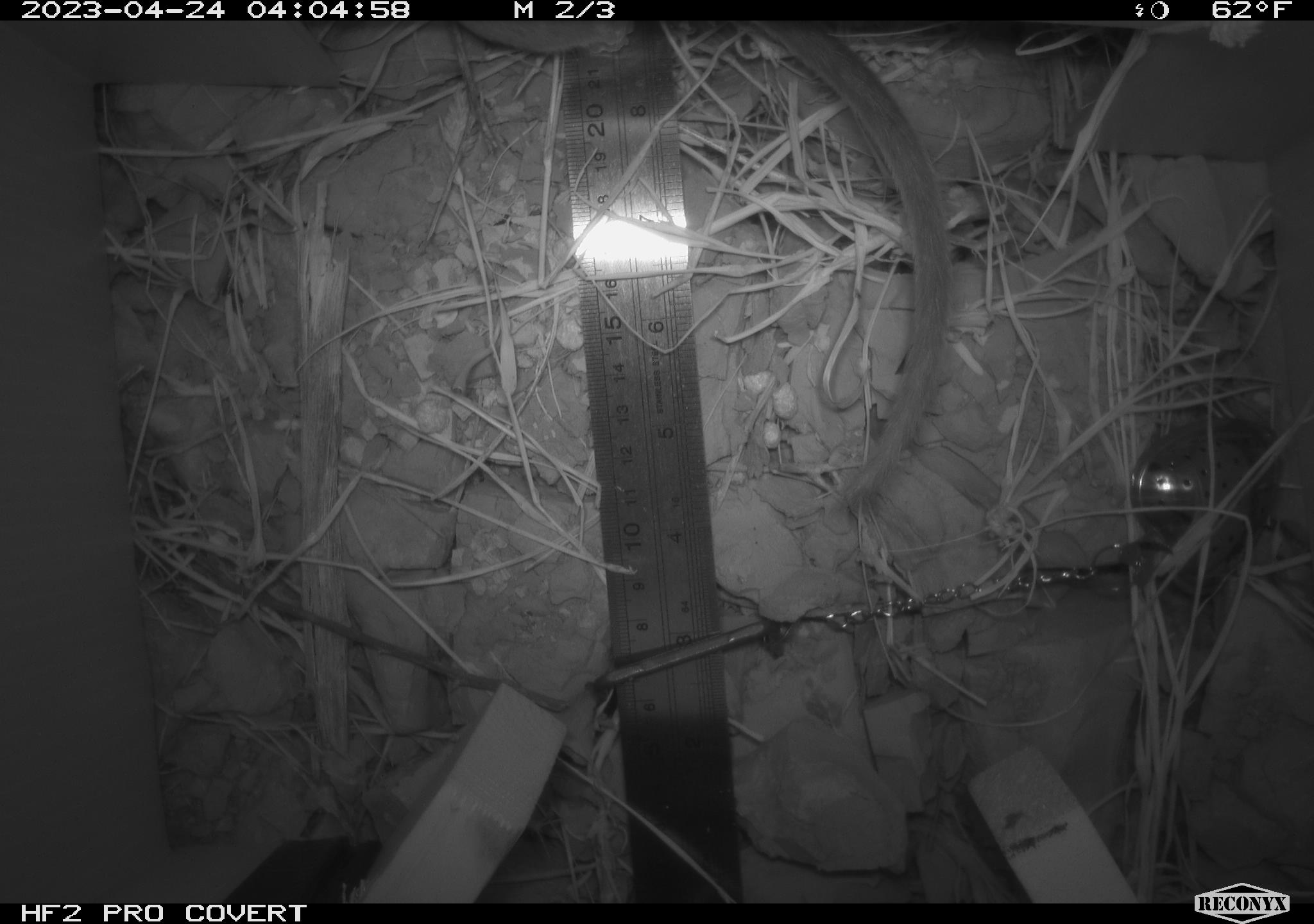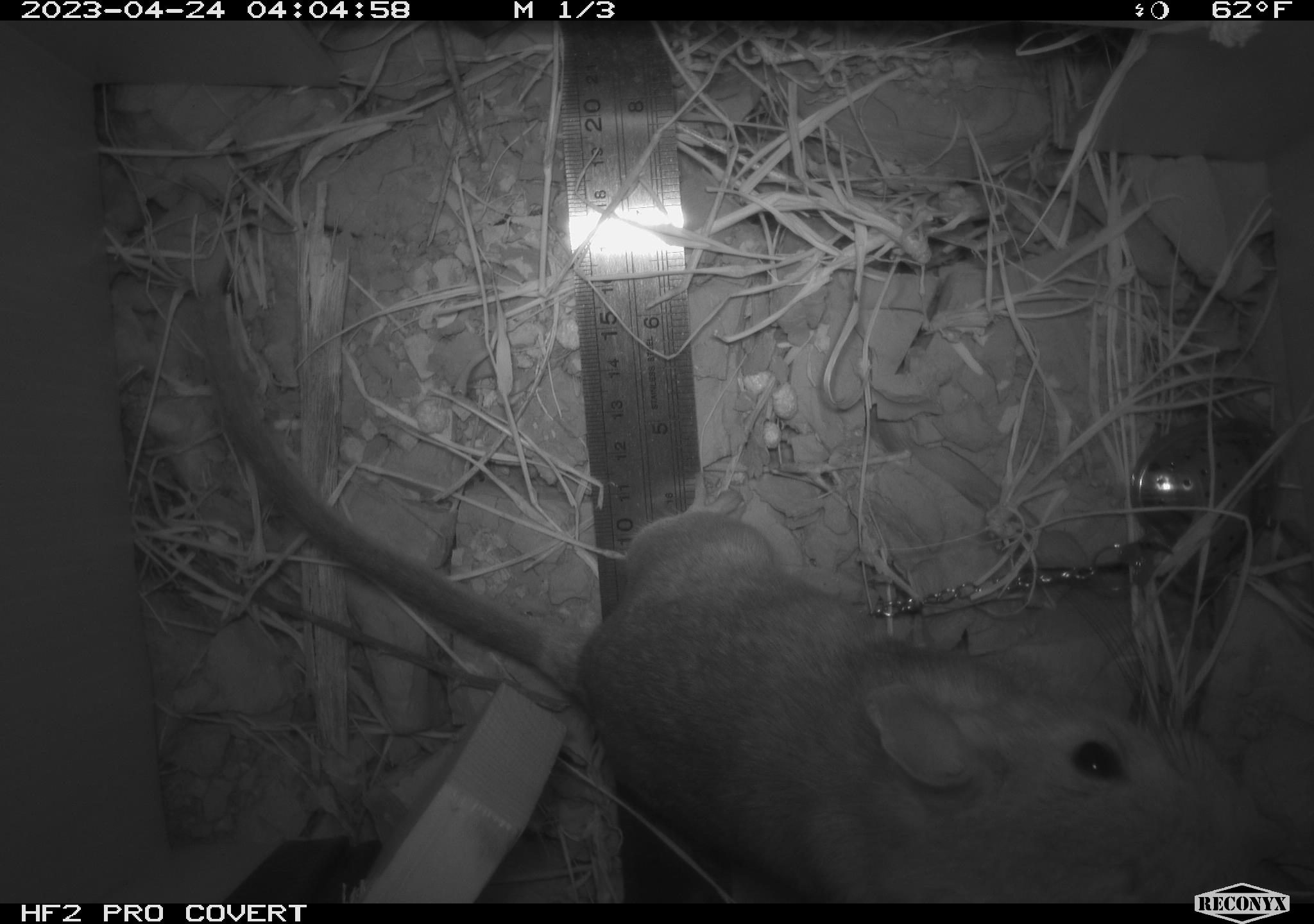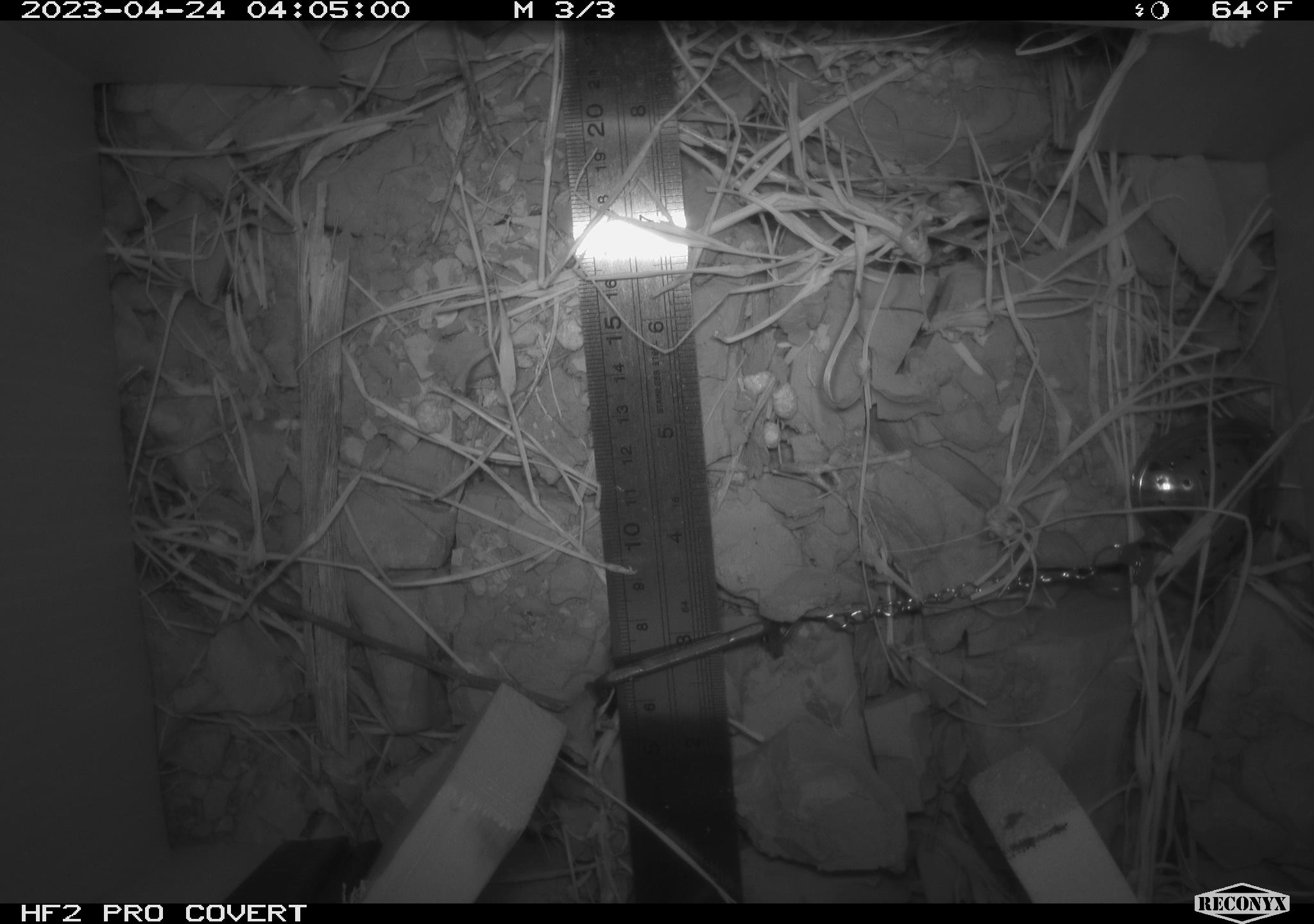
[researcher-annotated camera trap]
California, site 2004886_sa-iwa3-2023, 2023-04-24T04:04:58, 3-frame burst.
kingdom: Animalia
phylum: Chordata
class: Mammalia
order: Rodentia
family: Cricetidae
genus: Neotoma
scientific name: Neotoma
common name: pack rat or woodrat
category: neotoma species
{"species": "neotoma species (pack rat or woodrat) (Neotoma)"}